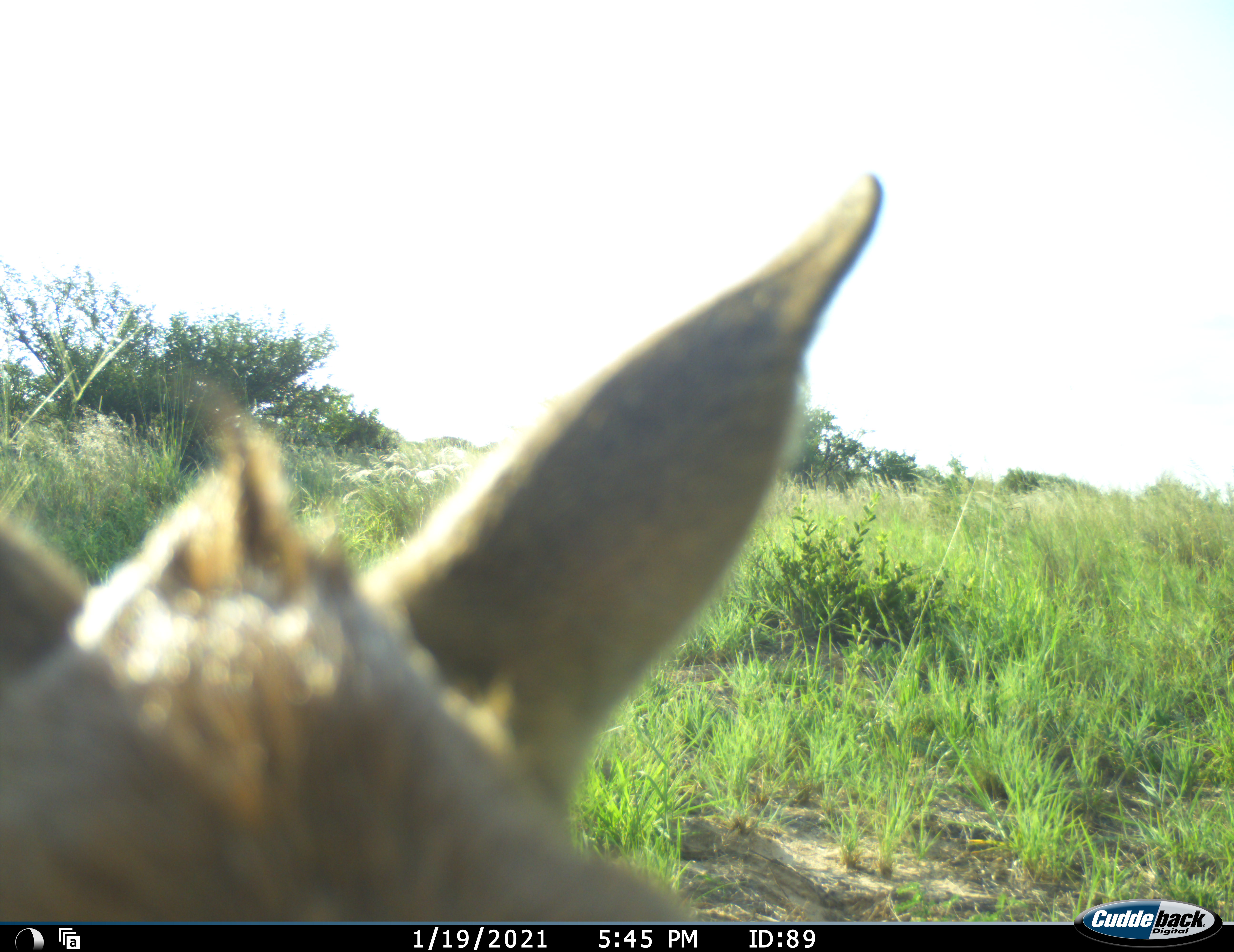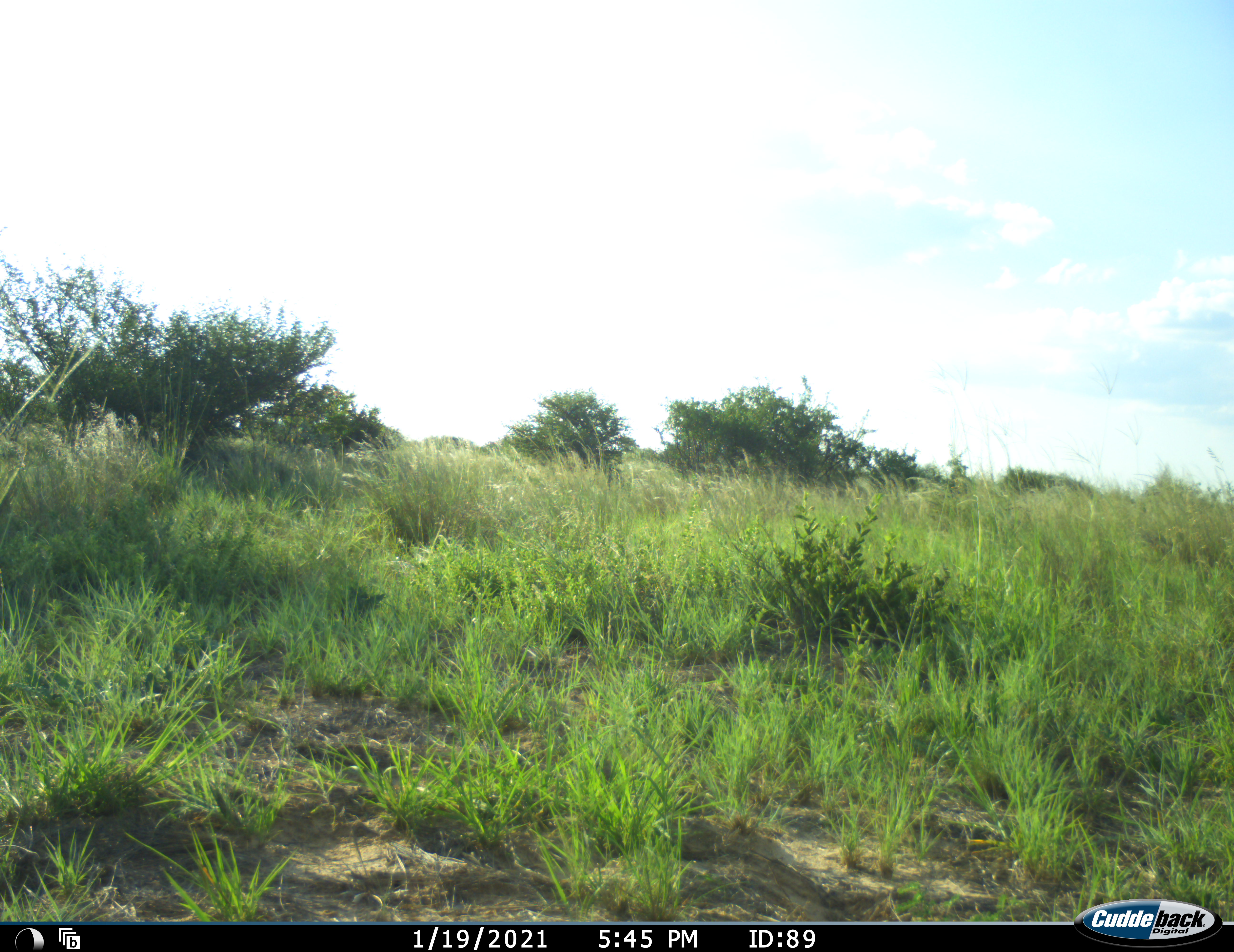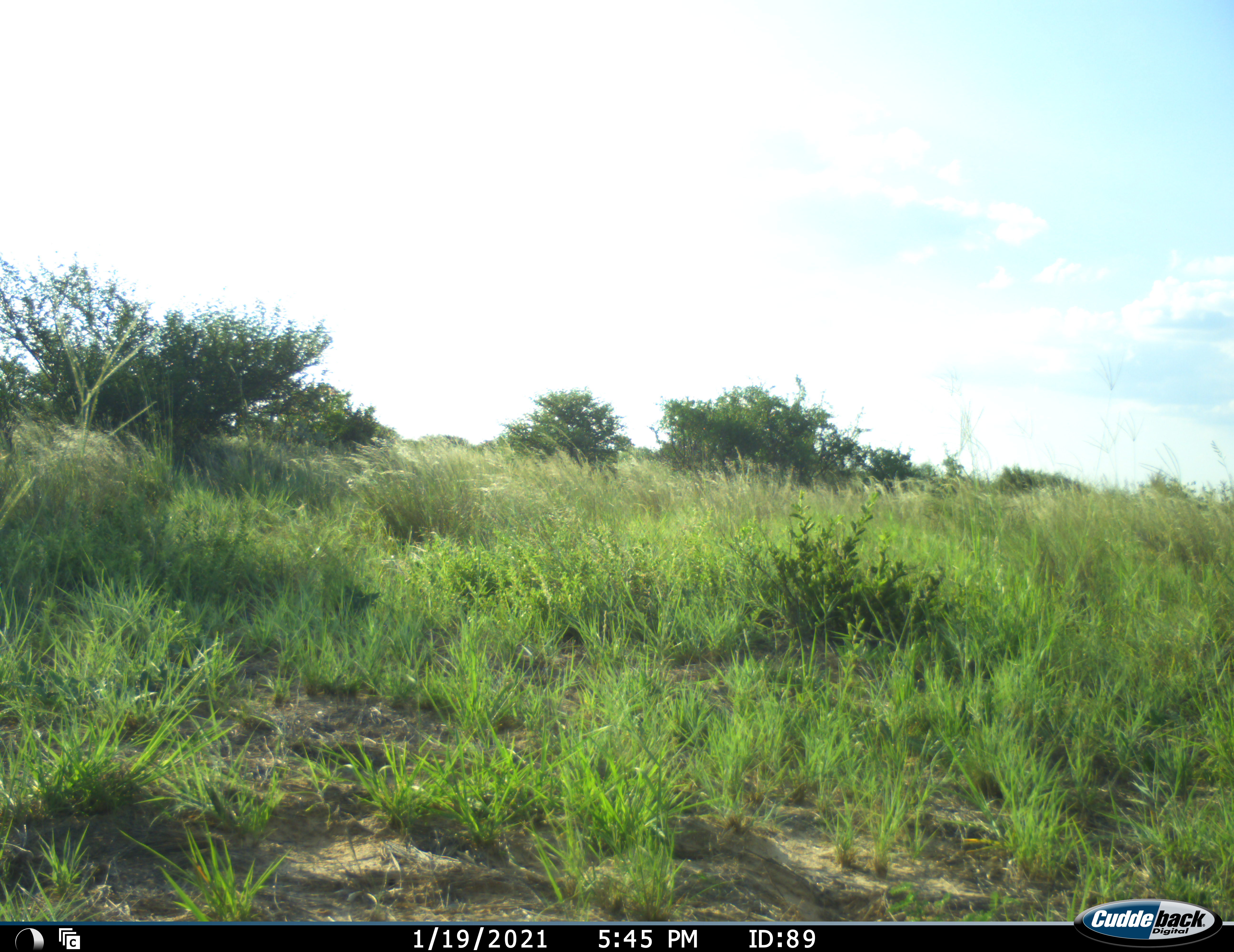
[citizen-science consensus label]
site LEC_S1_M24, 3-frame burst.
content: unidentified animal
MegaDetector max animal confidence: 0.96